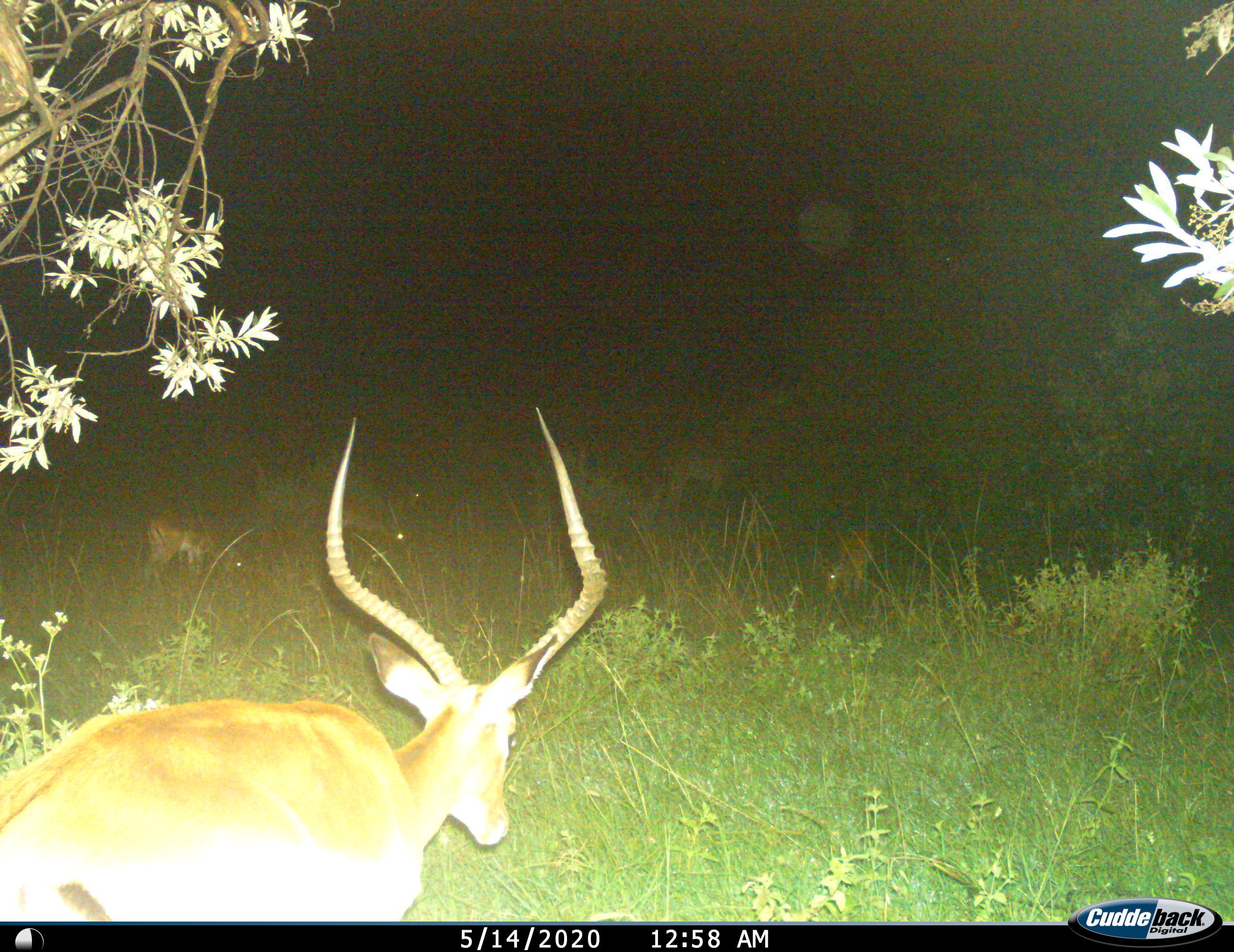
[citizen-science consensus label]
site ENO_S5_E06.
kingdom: Animalia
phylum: Chordata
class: Mammalia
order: Artiodactyla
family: Bovidae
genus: Aepyceros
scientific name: Aepyceros melampus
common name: impala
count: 3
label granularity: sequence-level